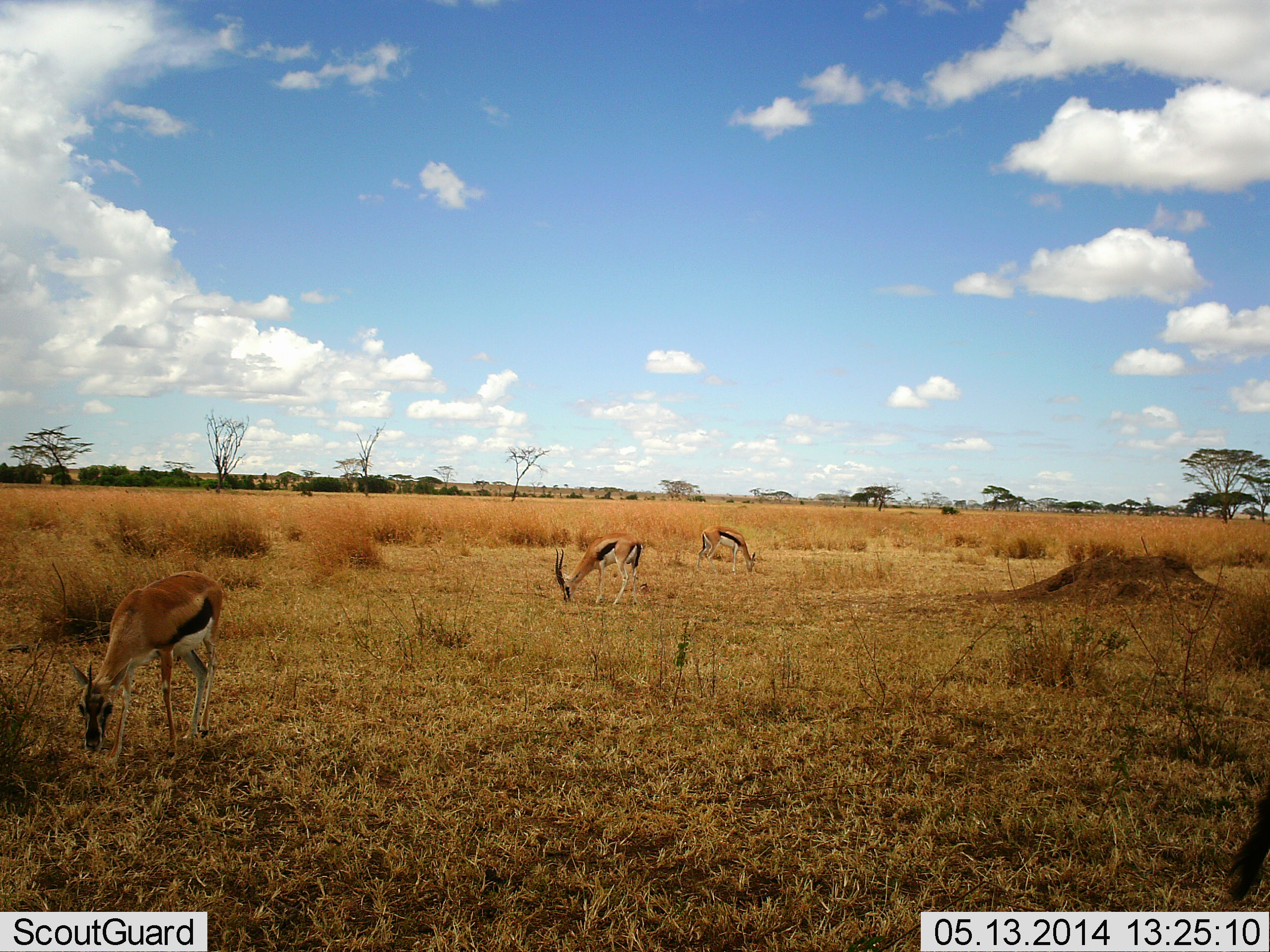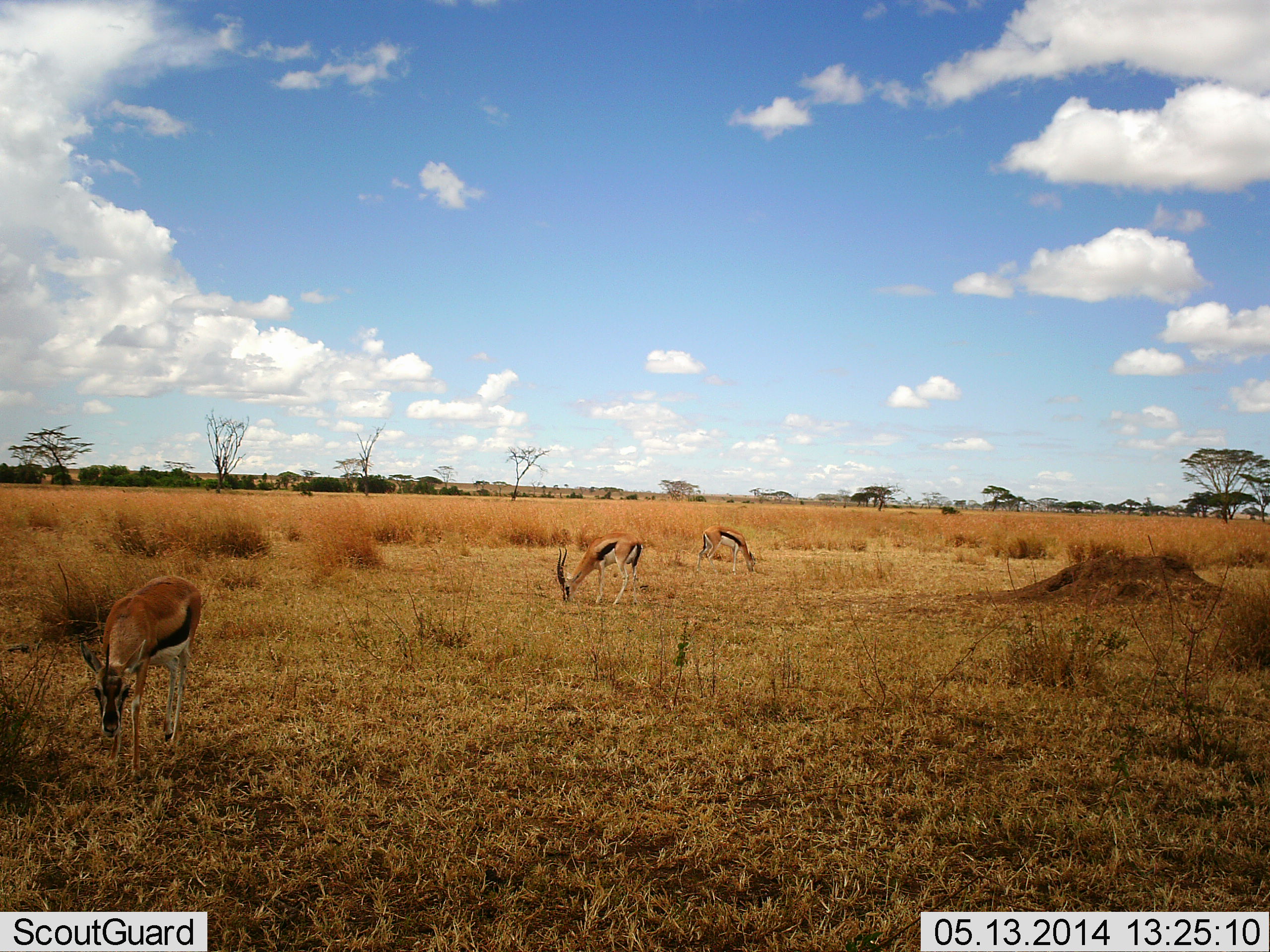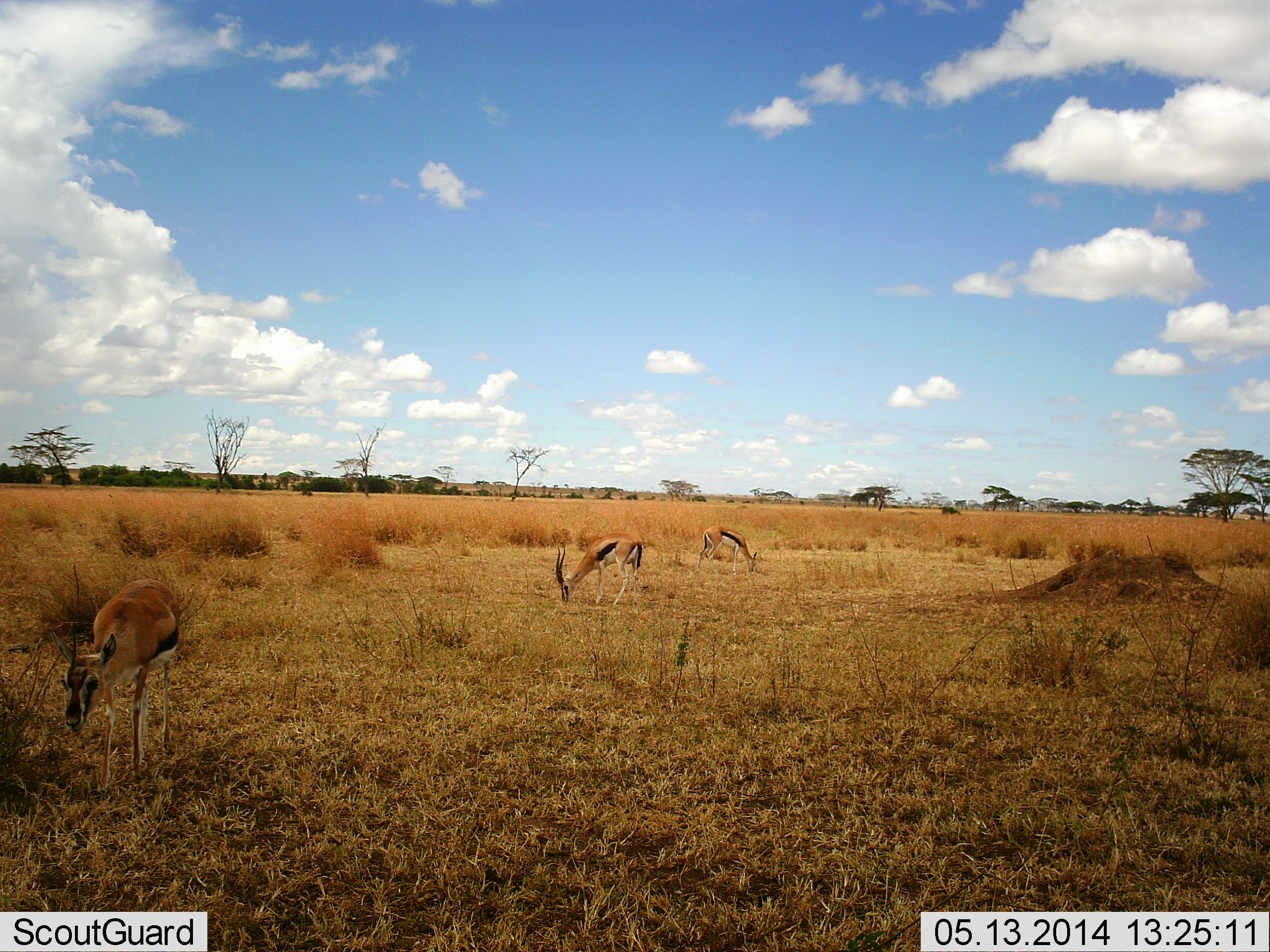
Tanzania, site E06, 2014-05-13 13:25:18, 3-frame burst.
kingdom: Animalia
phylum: Chordata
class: Mammalia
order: Artiodactyla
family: Bovidae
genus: Eudorcas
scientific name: Eudorcas thomsonii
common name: thomson's gazelle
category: gazellethomsons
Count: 3.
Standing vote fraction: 21%.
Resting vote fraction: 0%.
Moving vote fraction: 5%.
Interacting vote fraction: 0%.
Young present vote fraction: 0%.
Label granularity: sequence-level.